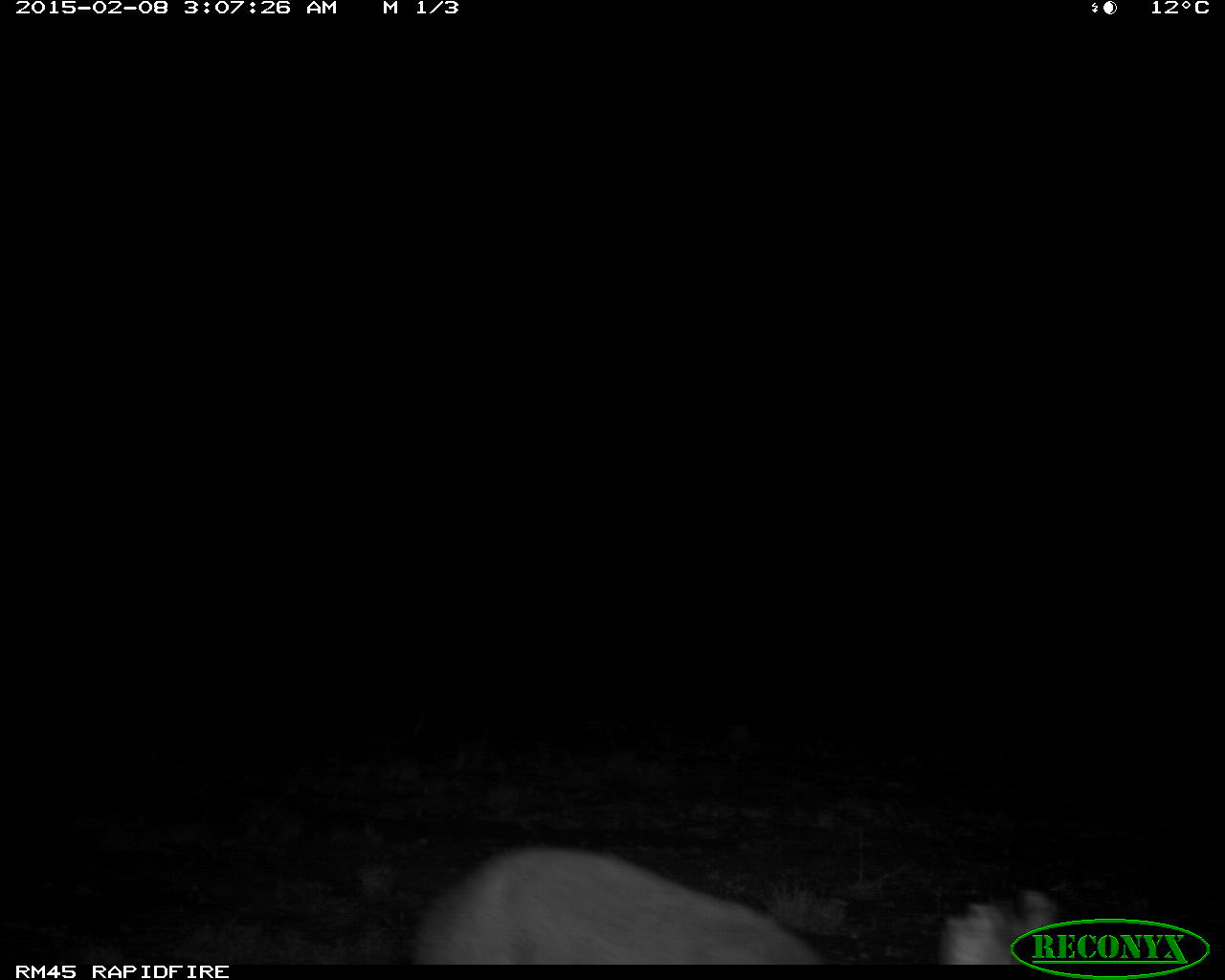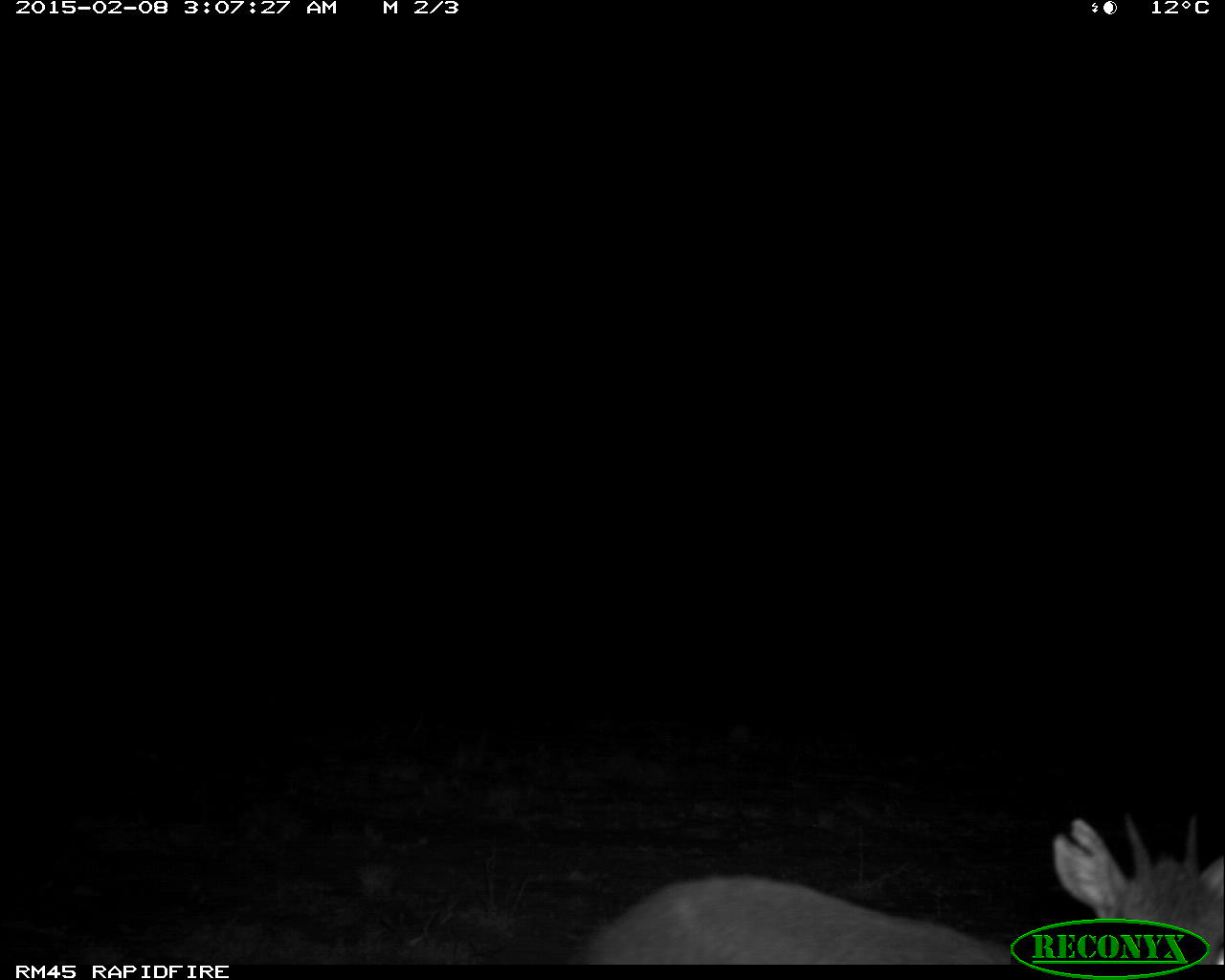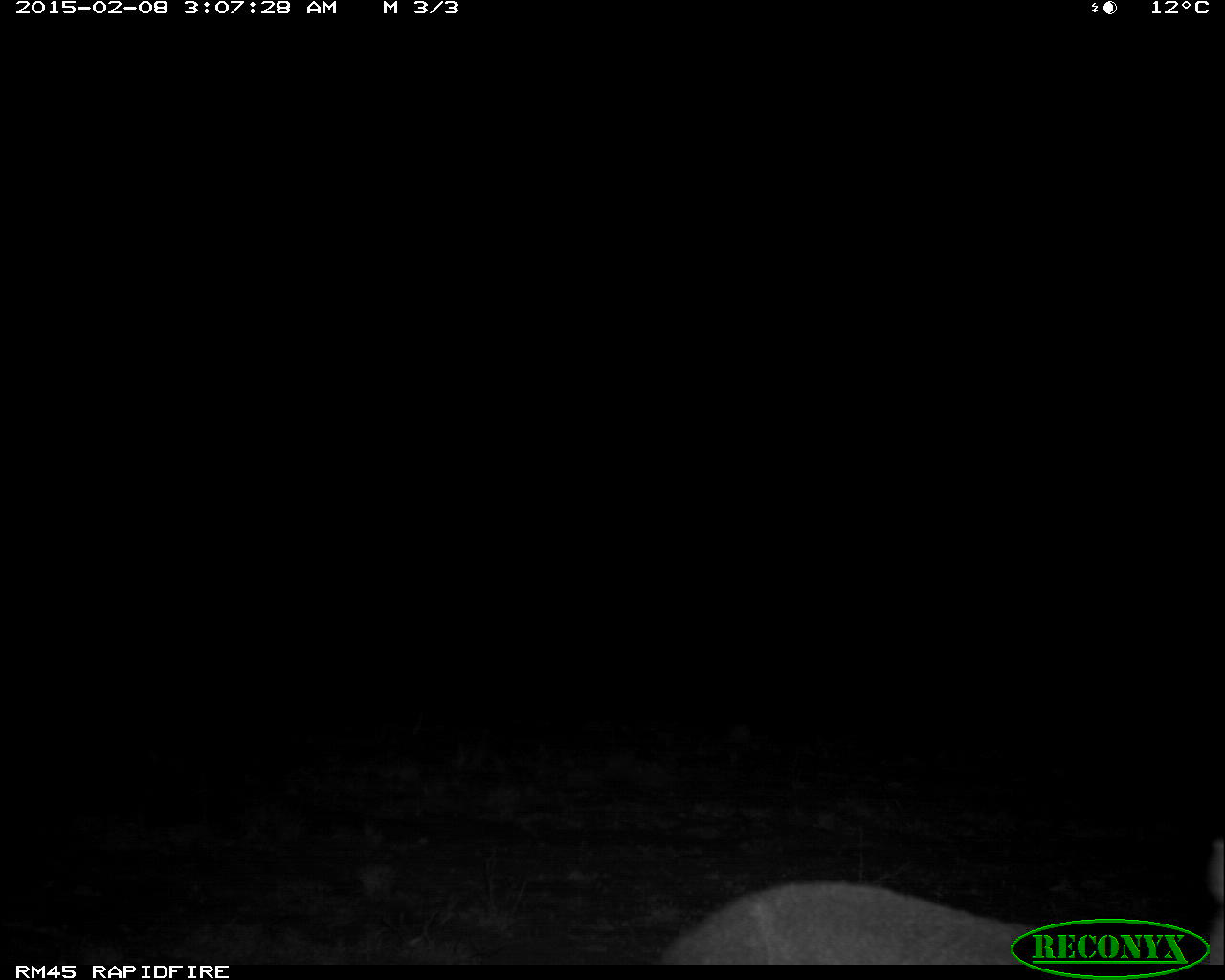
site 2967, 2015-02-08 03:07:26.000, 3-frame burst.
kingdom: Animalia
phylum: Chordata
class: Mammalia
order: Artiodactyla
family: Bovidae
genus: Madoqua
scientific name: Madoqua guentheri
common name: günther's dik-dik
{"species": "Madoqua guentheri (günther's dik-dik)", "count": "1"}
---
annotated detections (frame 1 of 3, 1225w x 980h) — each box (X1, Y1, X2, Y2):
madoqua guentheri: (412, 838, 1058, 961)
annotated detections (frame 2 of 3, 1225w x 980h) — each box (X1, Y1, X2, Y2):
madoqua guentheri: (581, 813, 1218, 958)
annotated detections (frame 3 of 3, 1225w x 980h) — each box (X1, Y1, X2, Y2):
madoqua guentheri: (663, 845, 1220, 958)